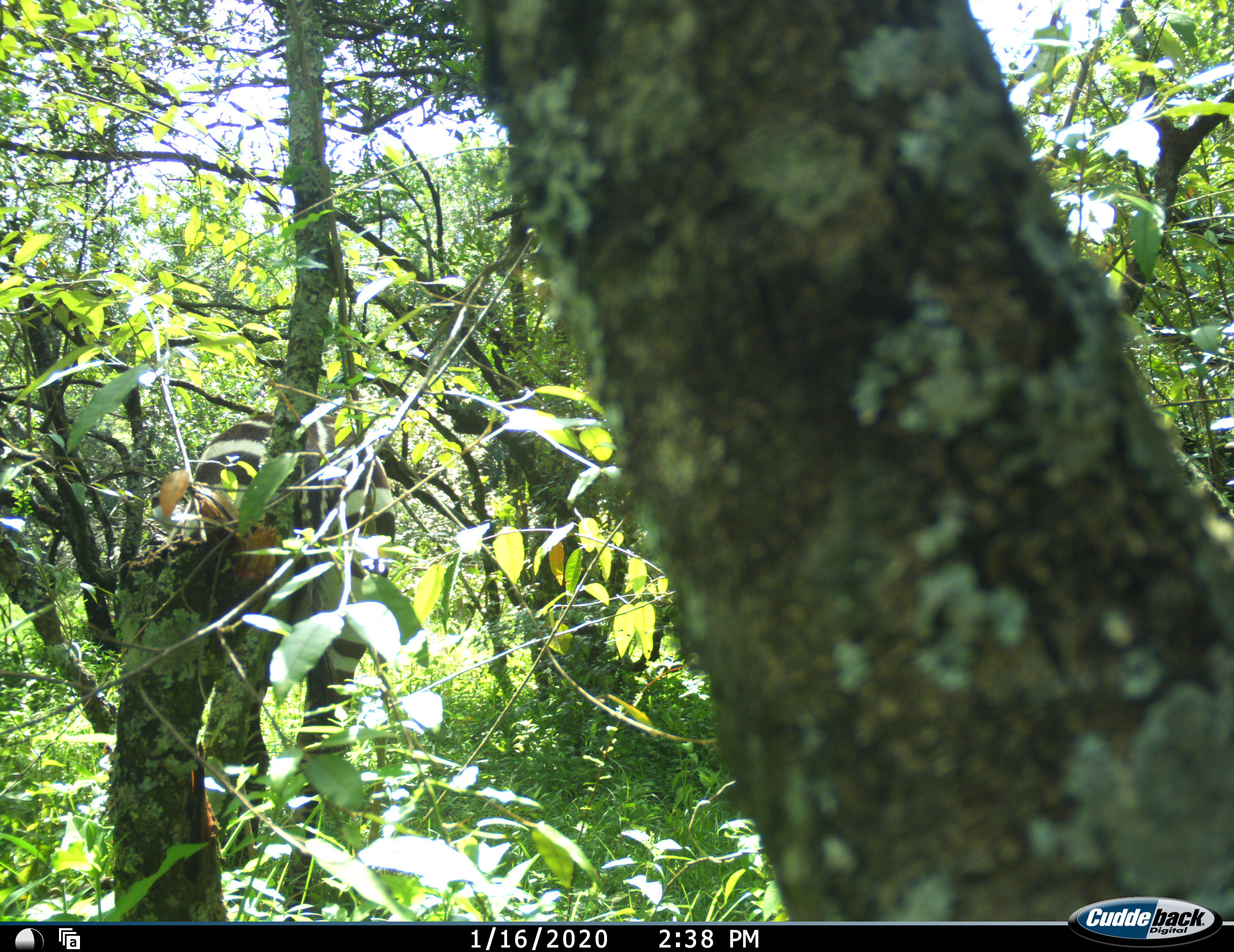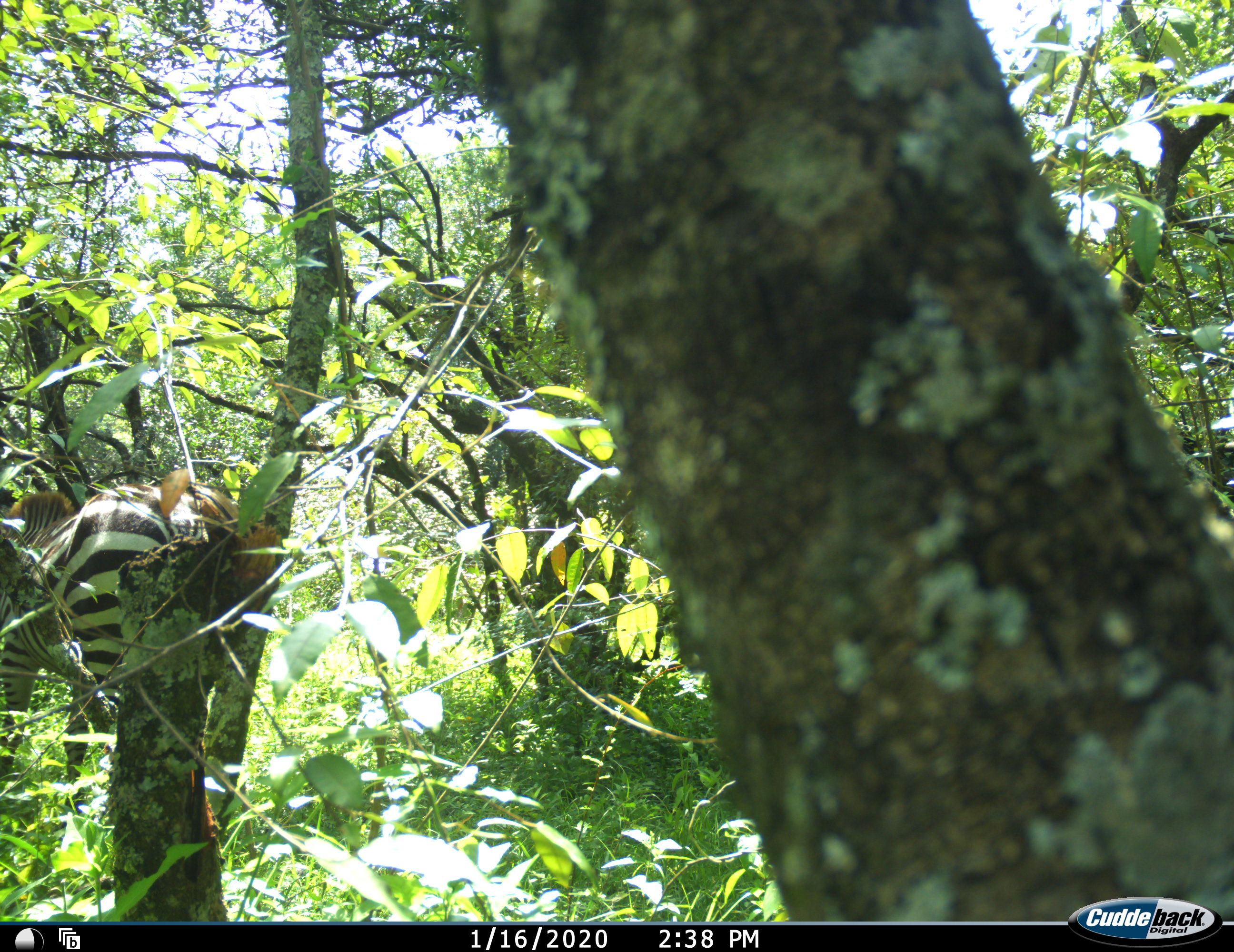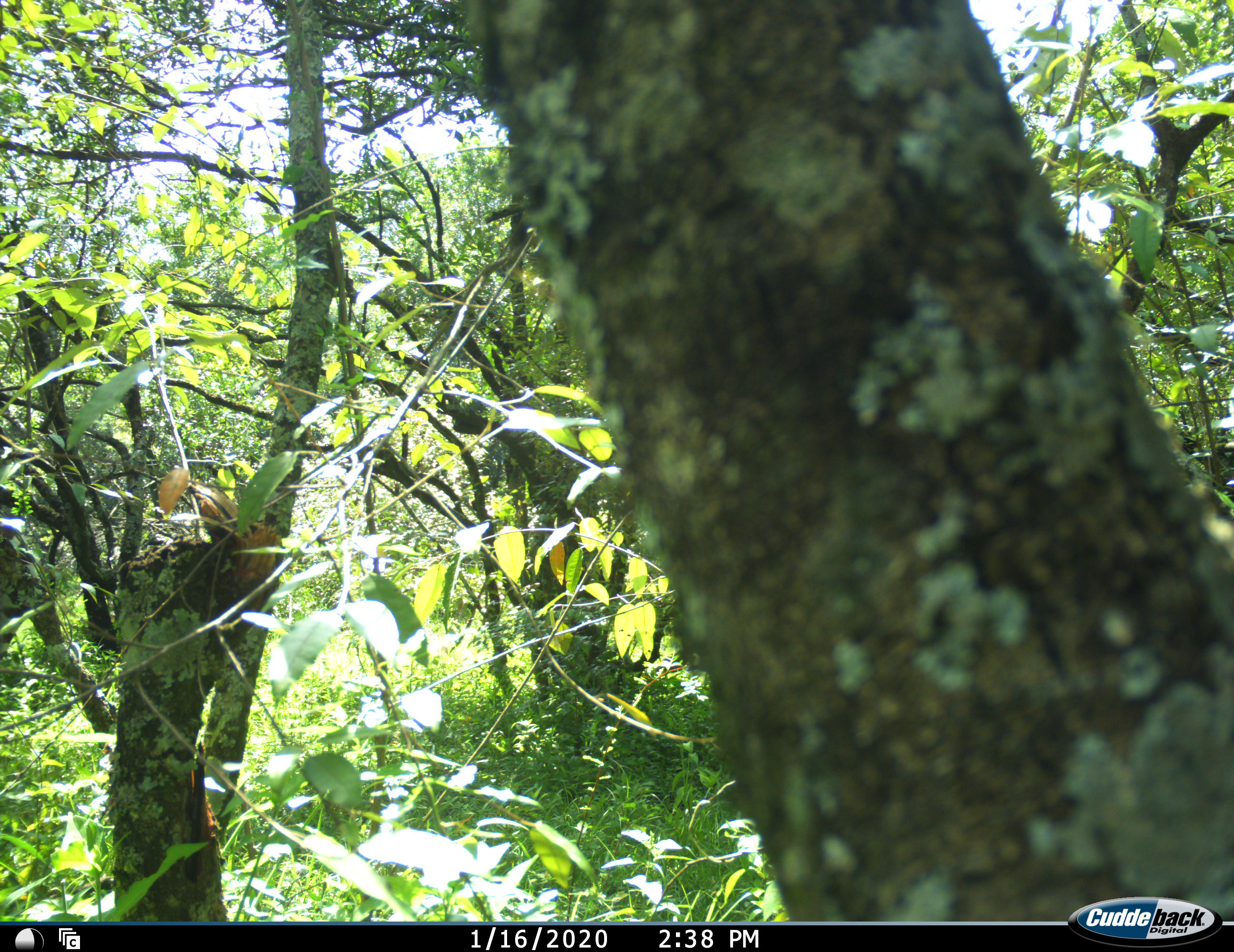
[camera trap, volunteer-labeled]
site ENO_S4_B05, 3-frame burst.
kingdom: Animalia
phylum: Chordata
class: Mammalia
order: Perissodactyla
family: Equidae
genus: Equus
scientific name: Equus quagga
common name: plains zebra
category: zebraplains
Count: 1.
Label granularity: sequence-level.